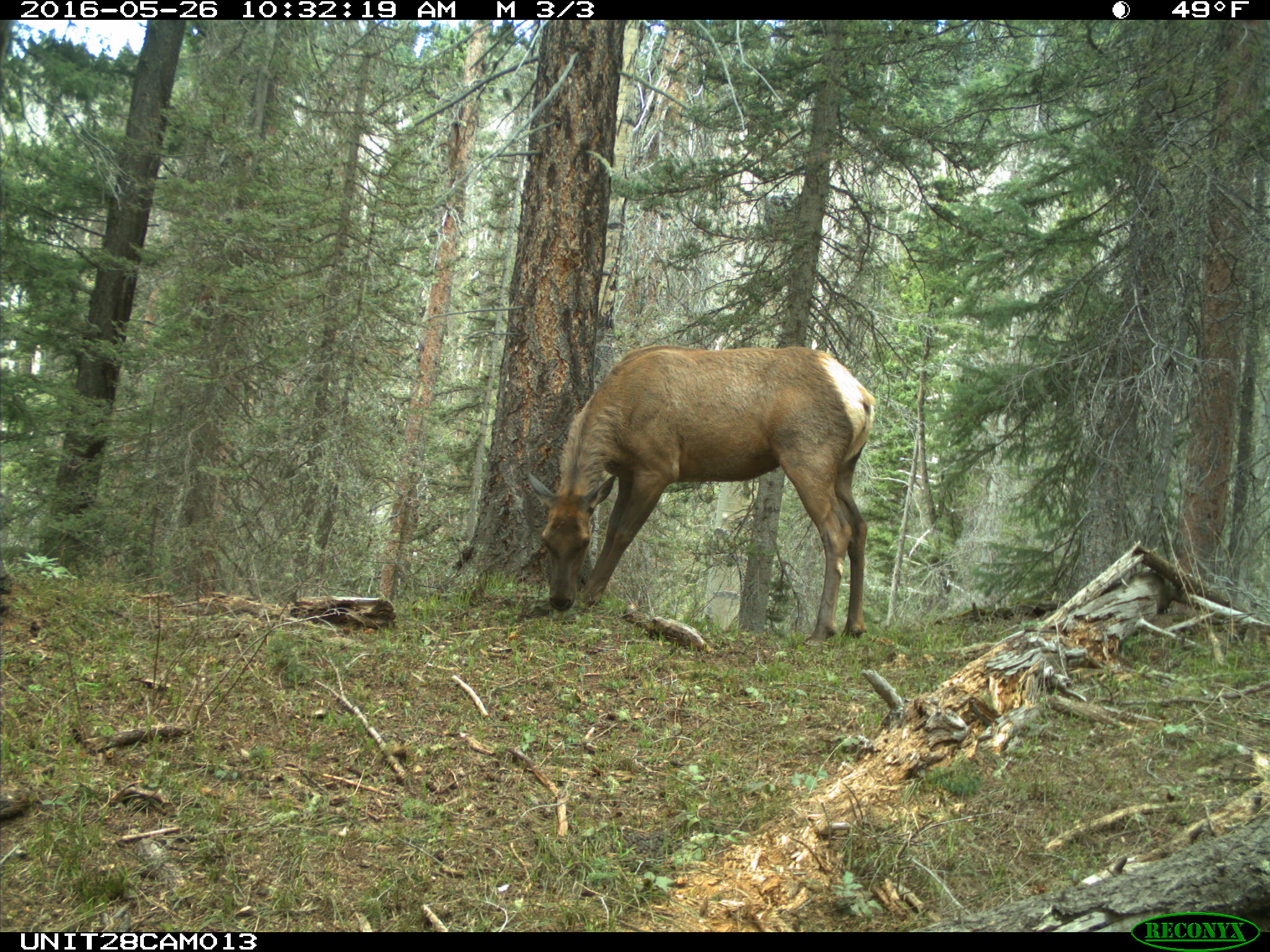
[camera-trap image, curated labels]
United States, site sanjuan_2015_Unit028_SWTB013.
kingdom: Animalia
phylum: Chordata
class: Mammalia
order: Artiodactyla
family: Cervidae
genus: Cervus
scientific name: Cervus elaphus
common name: red deer